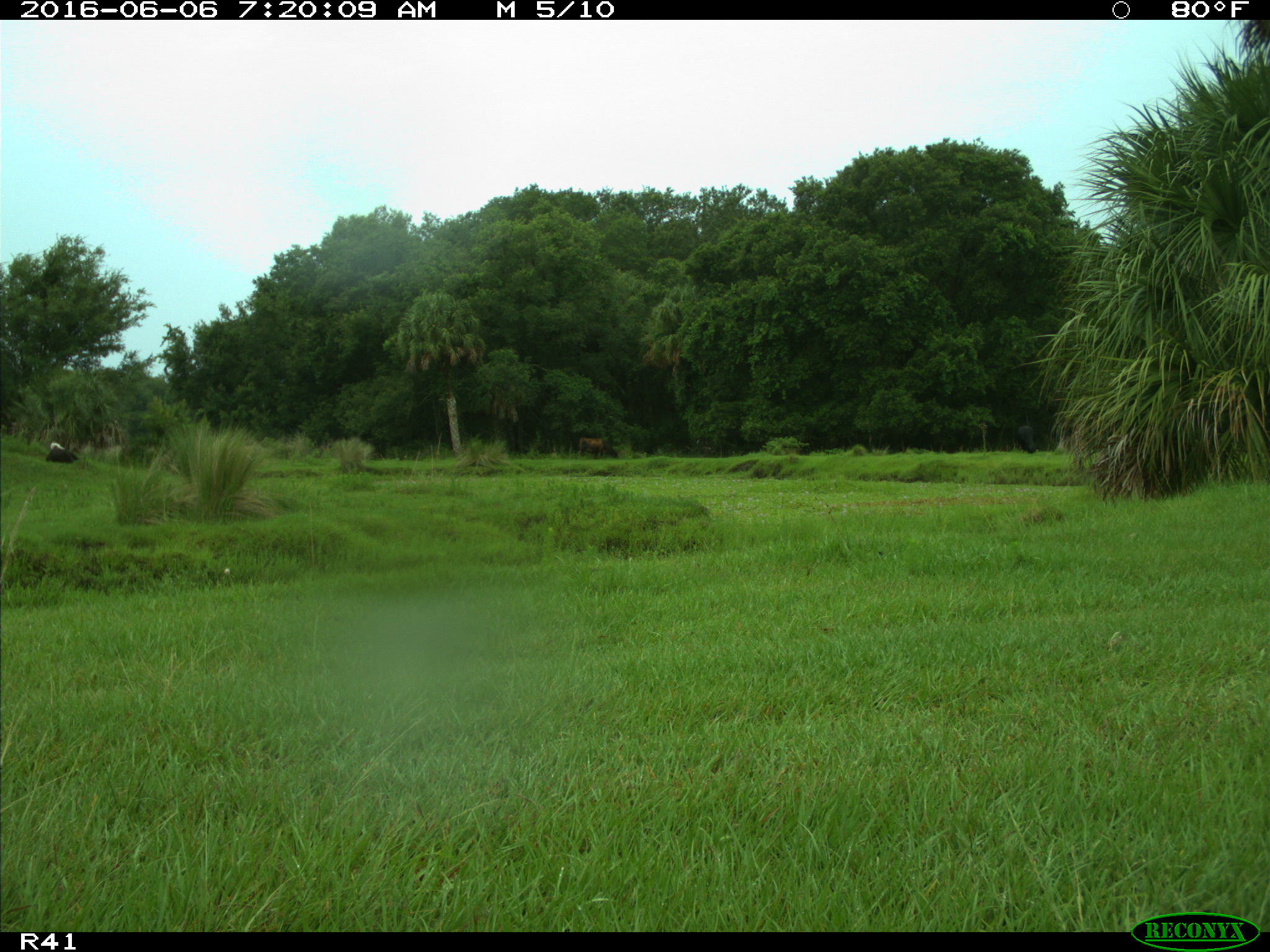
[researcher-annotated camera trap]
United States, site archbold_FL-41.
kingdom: Animalia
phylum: Chordata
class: Mammalia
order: Artiodactyla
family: Bovidae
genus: Bos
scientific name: Bos taurus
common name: domestic cow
Bos taurus (domestic cow).